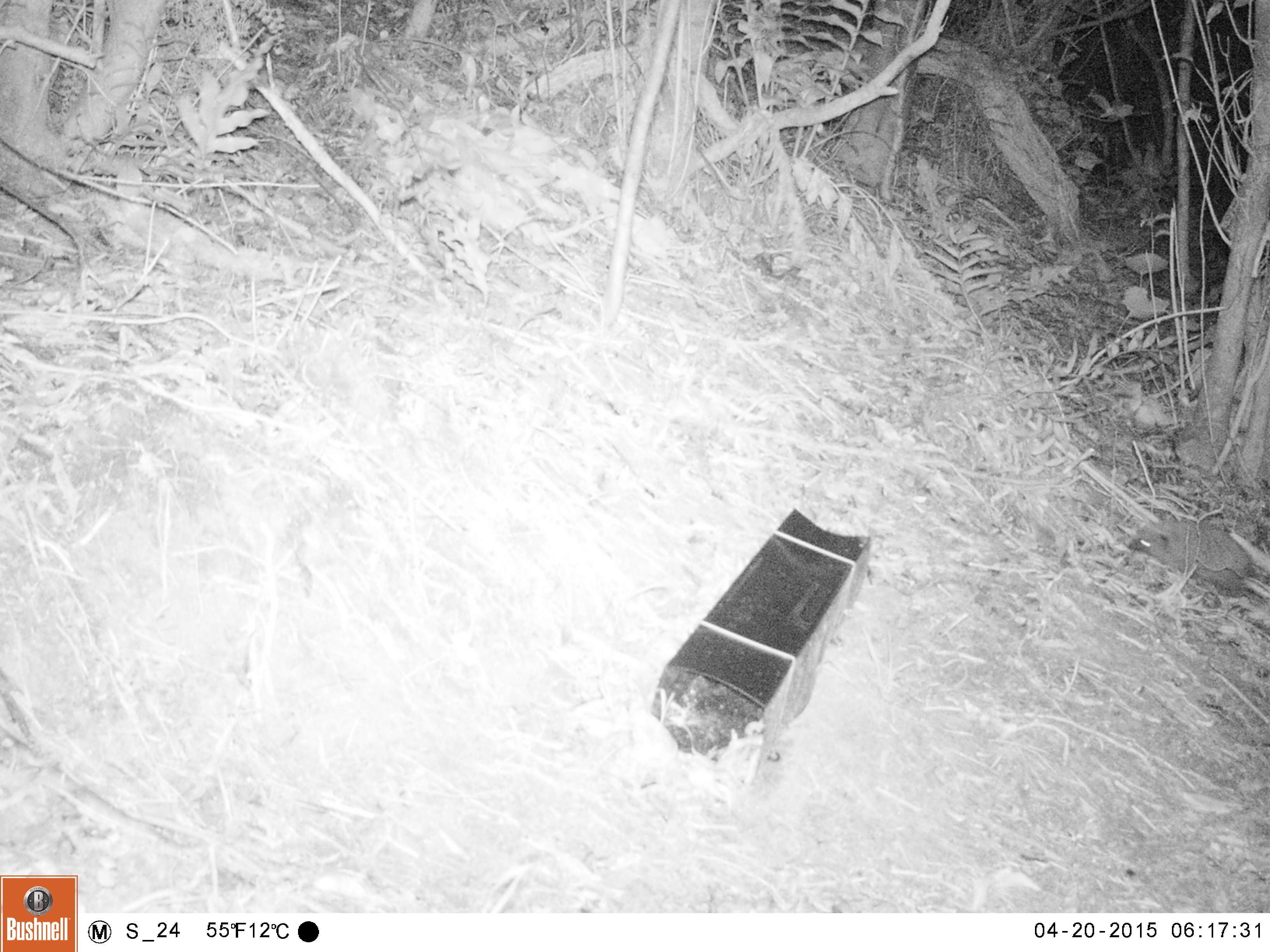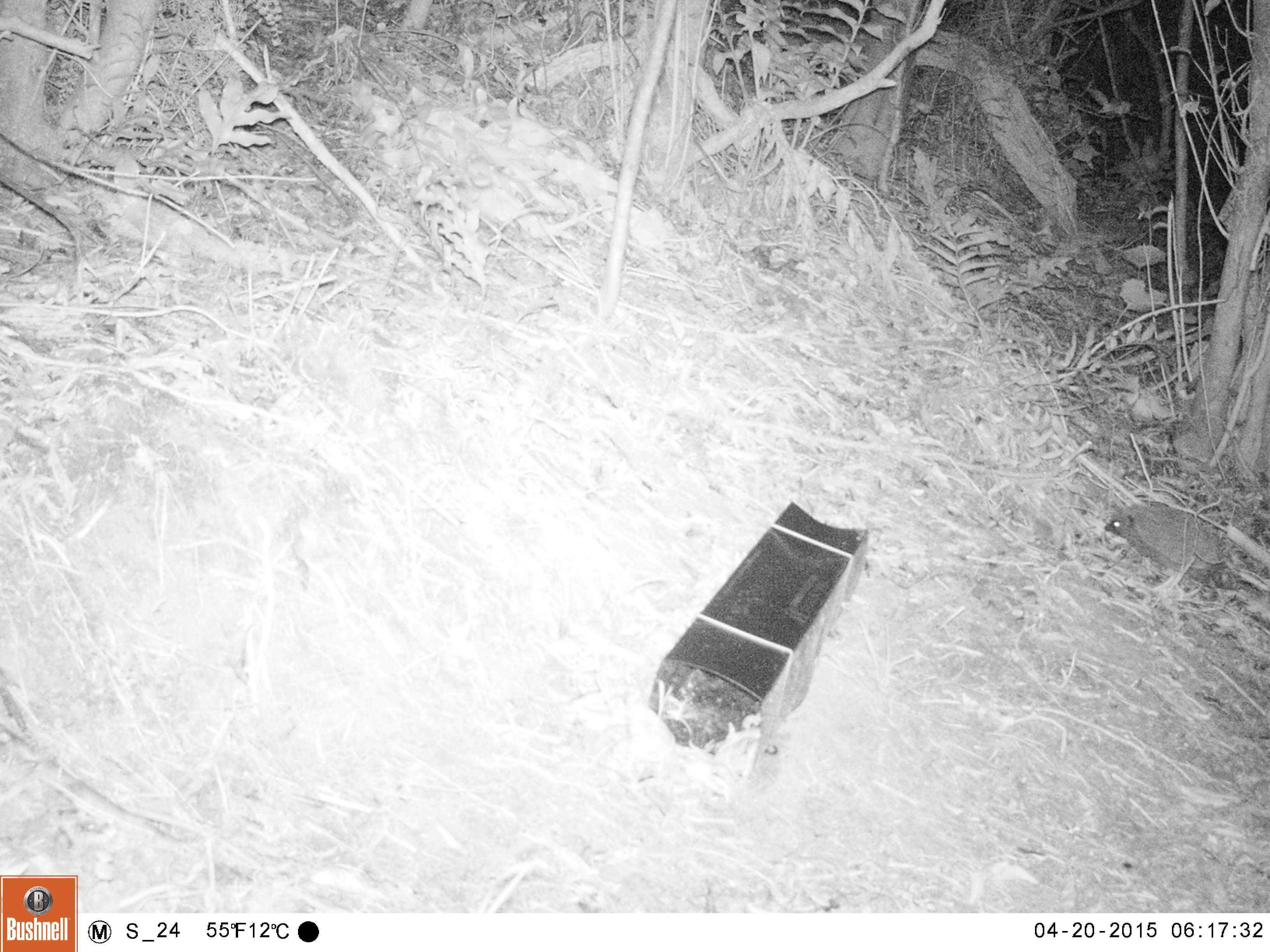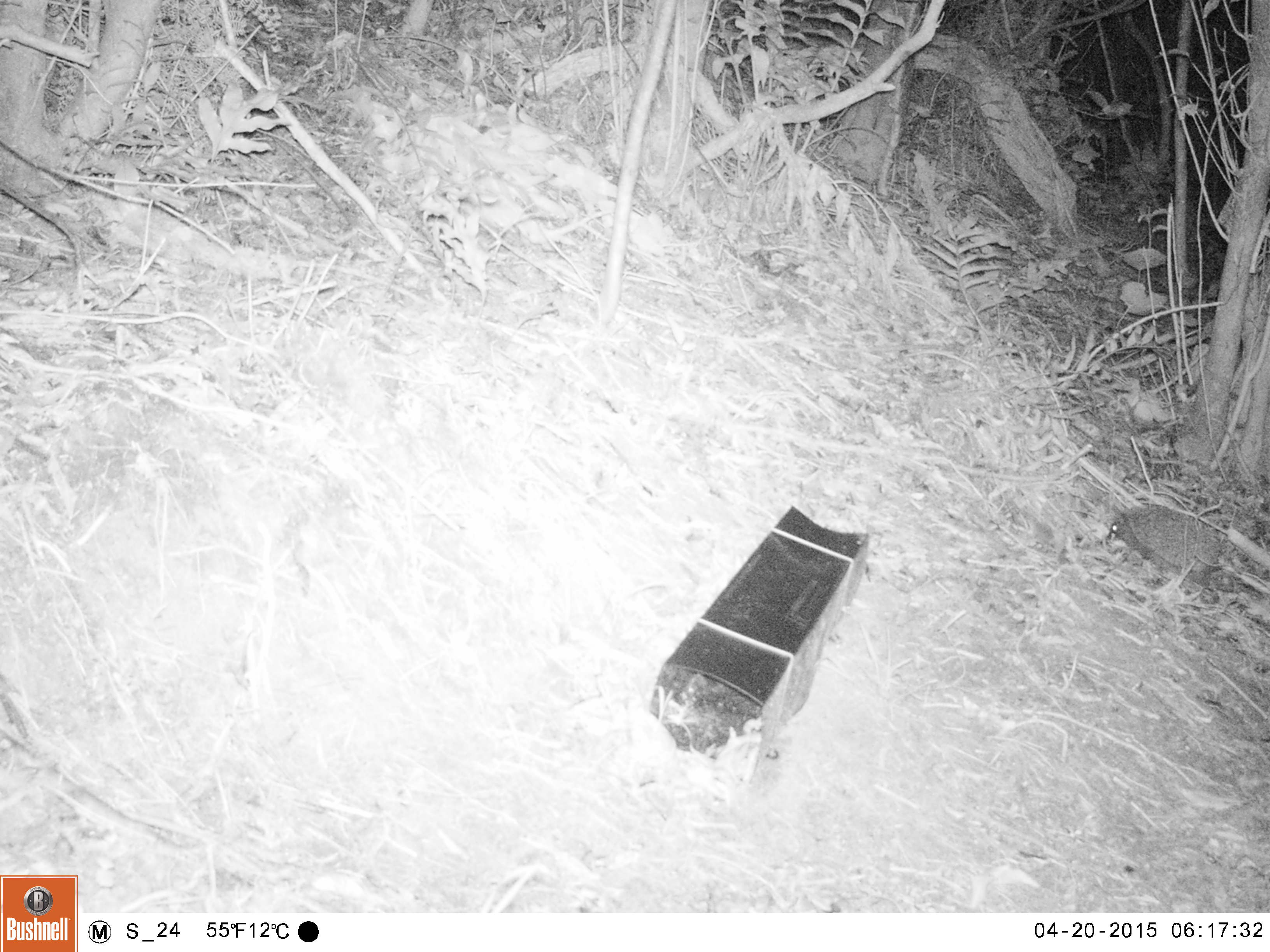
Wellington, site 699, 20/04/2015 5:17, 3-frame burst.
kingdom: Animalia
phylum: Chordata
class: Mammalia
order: Eulipotyphla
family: Erinaceidae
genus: Erinaceus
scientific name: Erinaceus europaeus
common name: hedgehog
Hedgehog (Erinaceus europaeus).